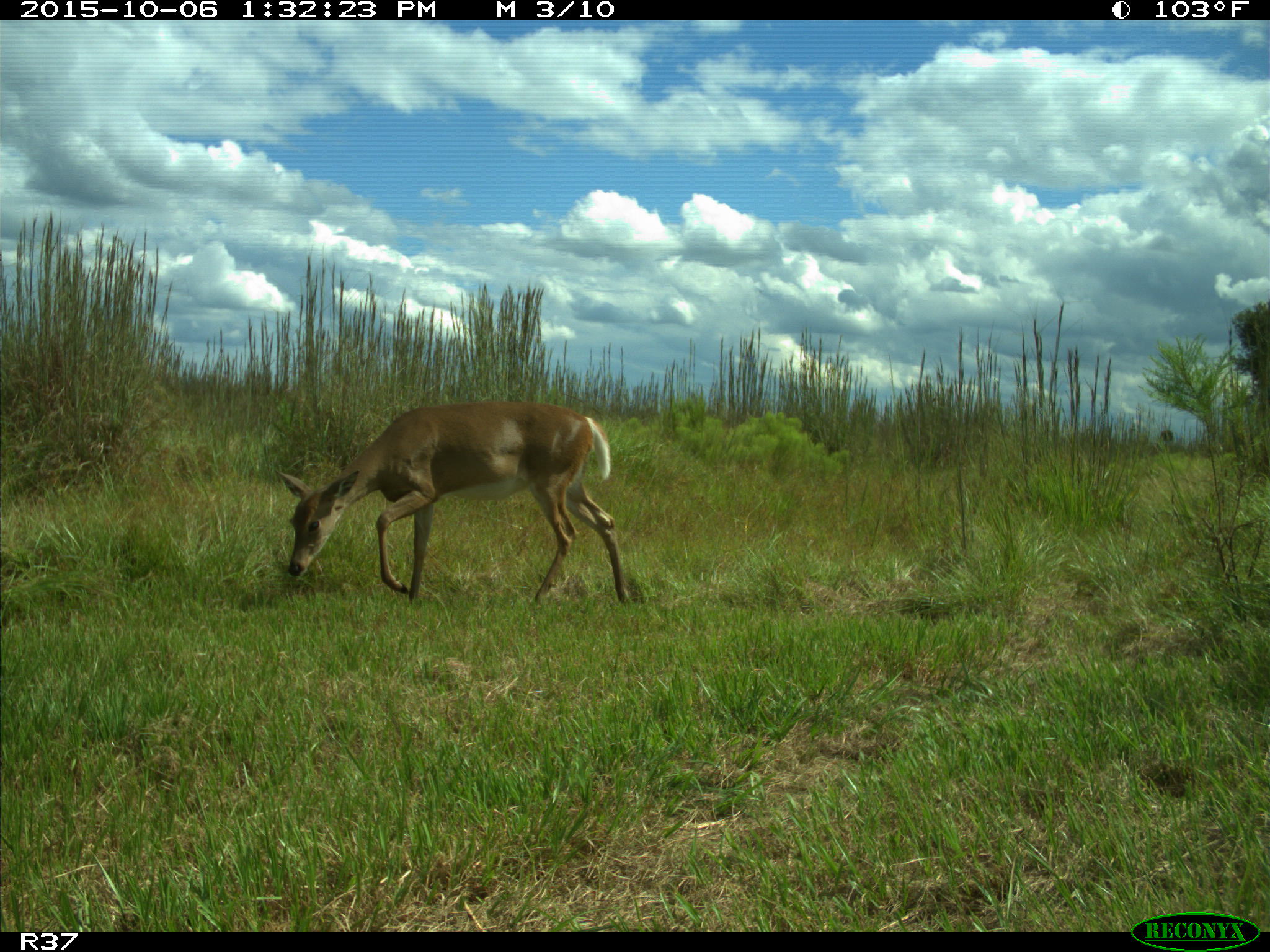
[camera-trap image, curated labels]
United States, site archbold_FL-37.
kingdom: Animalia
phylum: Chordata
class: Mammalia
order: Artiodactyla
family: Cervidae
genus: Odocoileus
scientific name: Odocoileus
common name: deer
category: unidentified deer